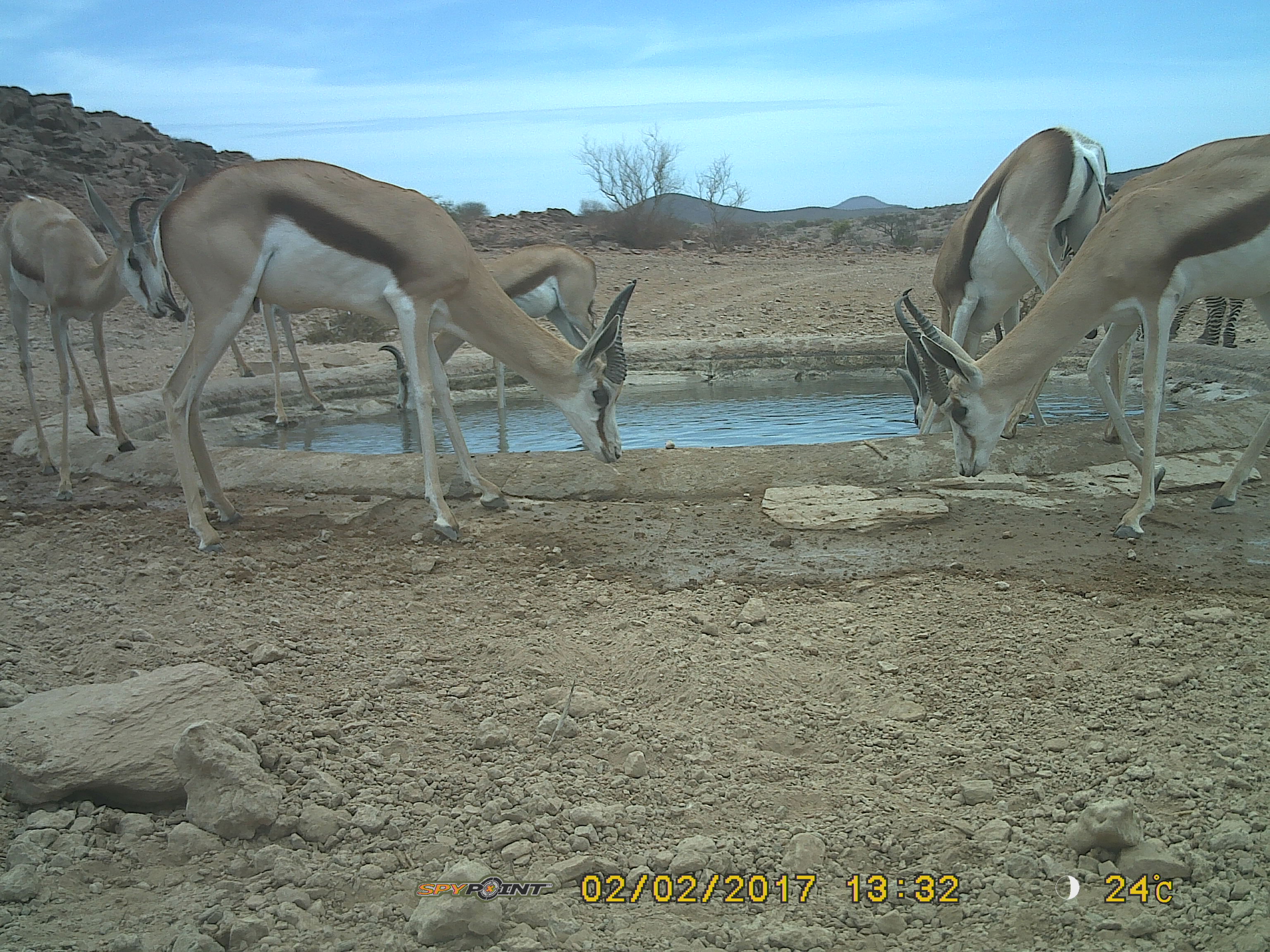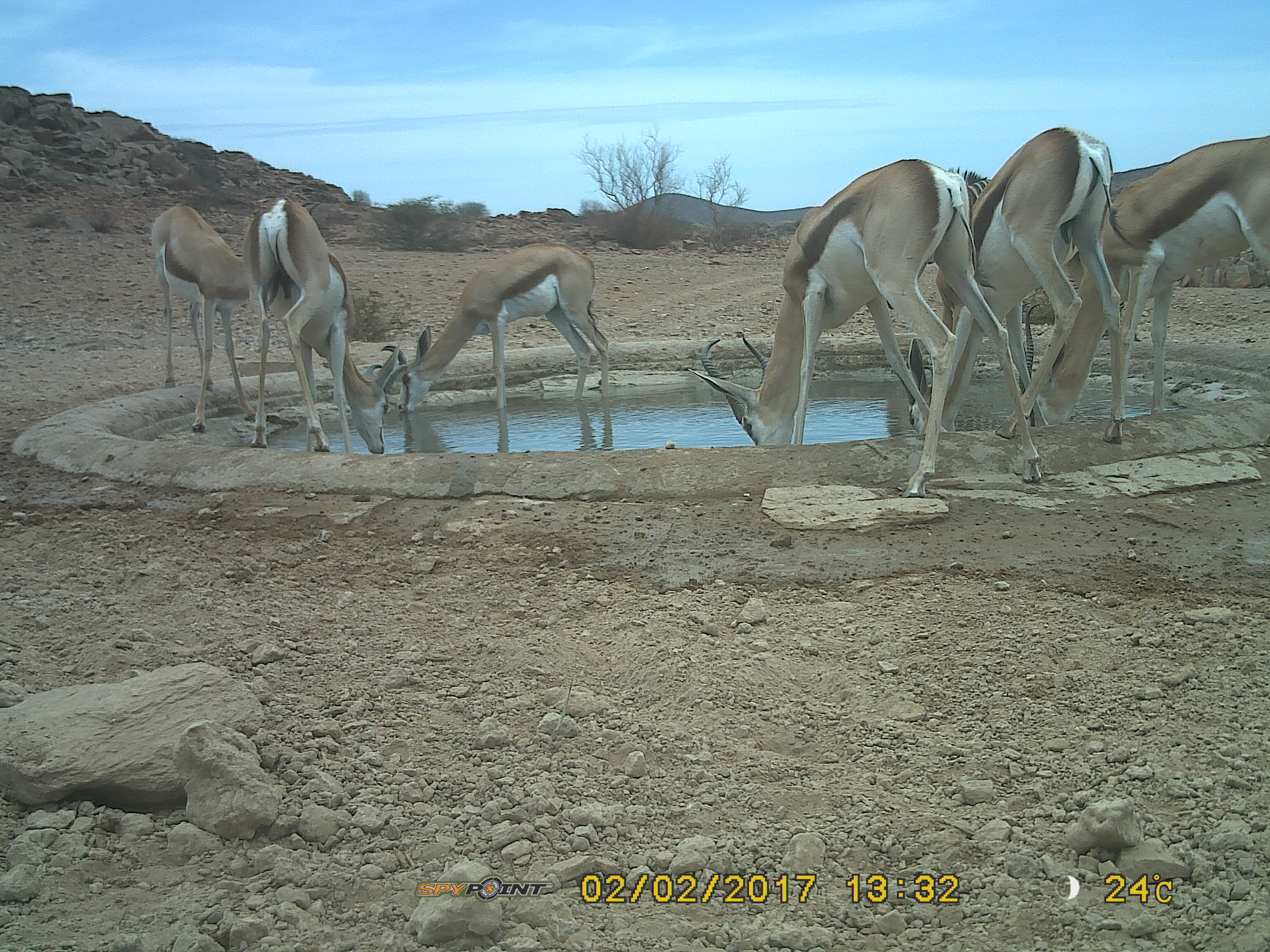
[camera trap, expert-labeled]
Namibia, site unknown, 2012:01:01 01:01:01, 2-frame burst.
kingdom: Animalia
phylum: Chordata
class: Mammalia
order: Artiodactyla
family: Bovidae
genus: Antidorcas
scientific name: Antidorcas marsupialis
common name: springbok